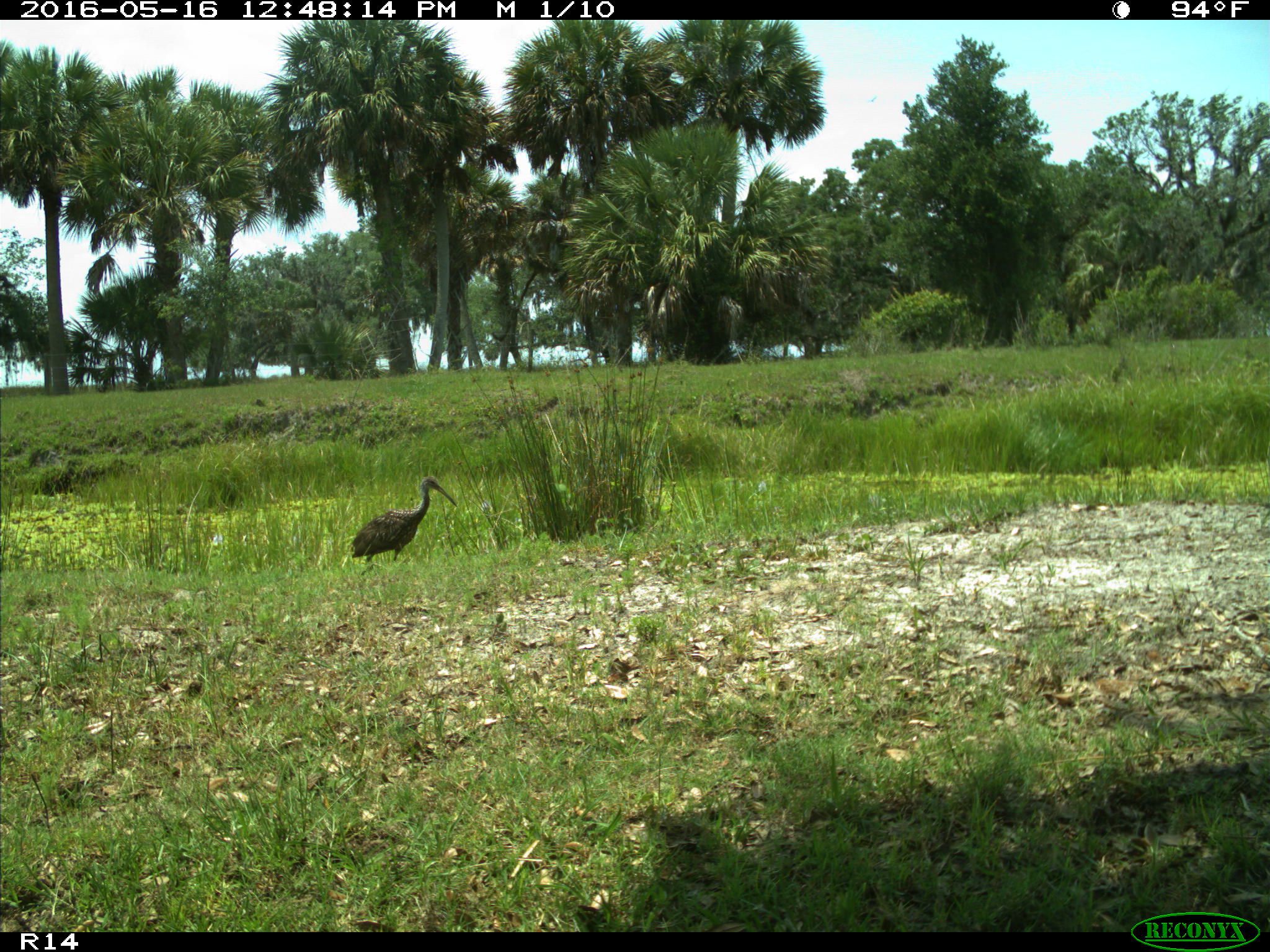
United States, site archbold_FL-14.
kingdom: Animalia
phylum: Chordata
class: Aves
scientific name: Aves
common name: birds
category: unidentified bird